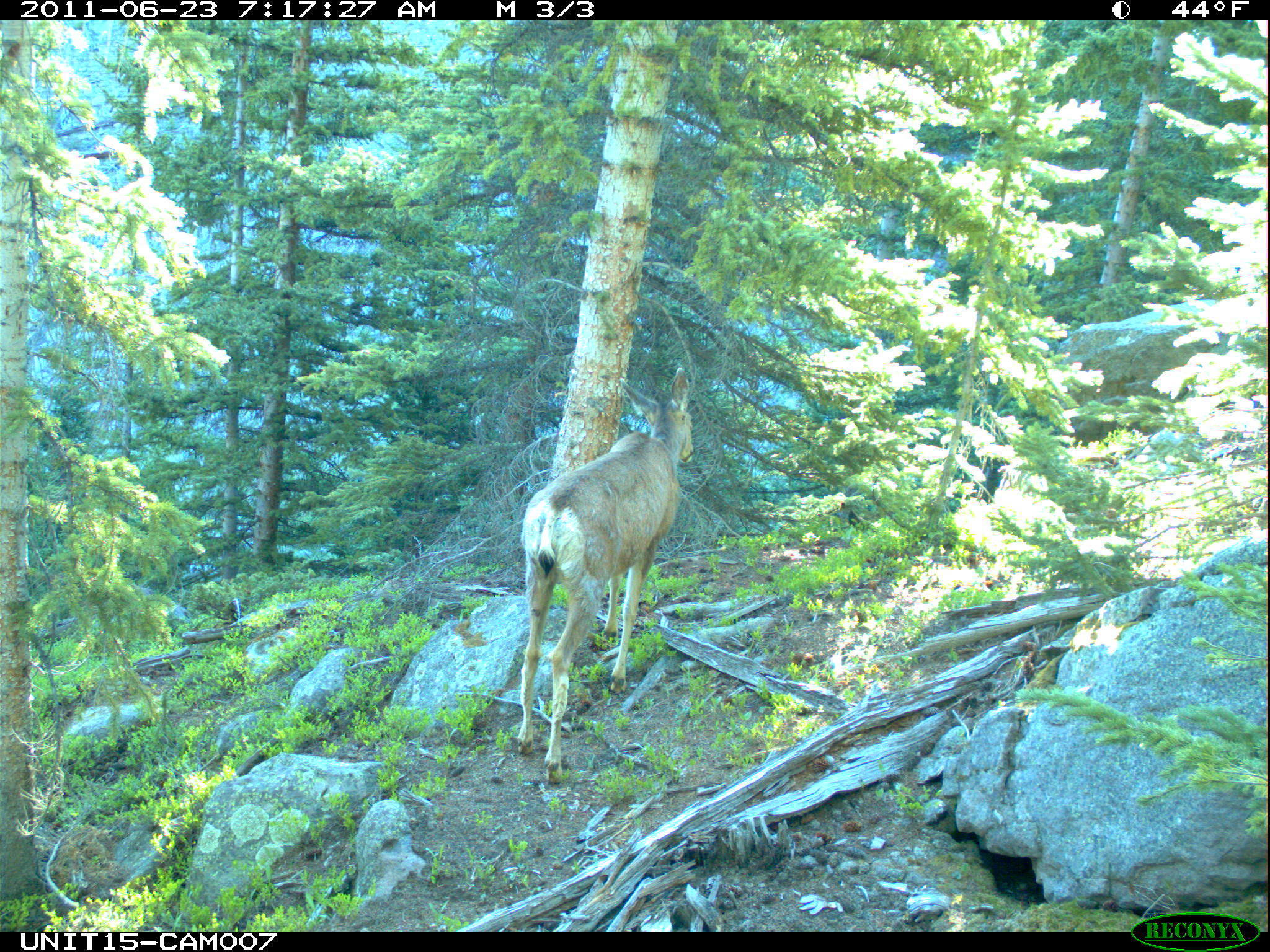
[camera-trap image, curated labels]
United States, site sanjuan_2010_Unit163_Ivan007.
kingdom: Animalia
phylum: Chordata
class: Mammalia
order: Artiodactyla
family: Cervidae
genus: Odocoileus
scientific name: Odocoileus hemionus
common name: mule deer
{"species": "Odocoileus hemionus (mule deer)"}